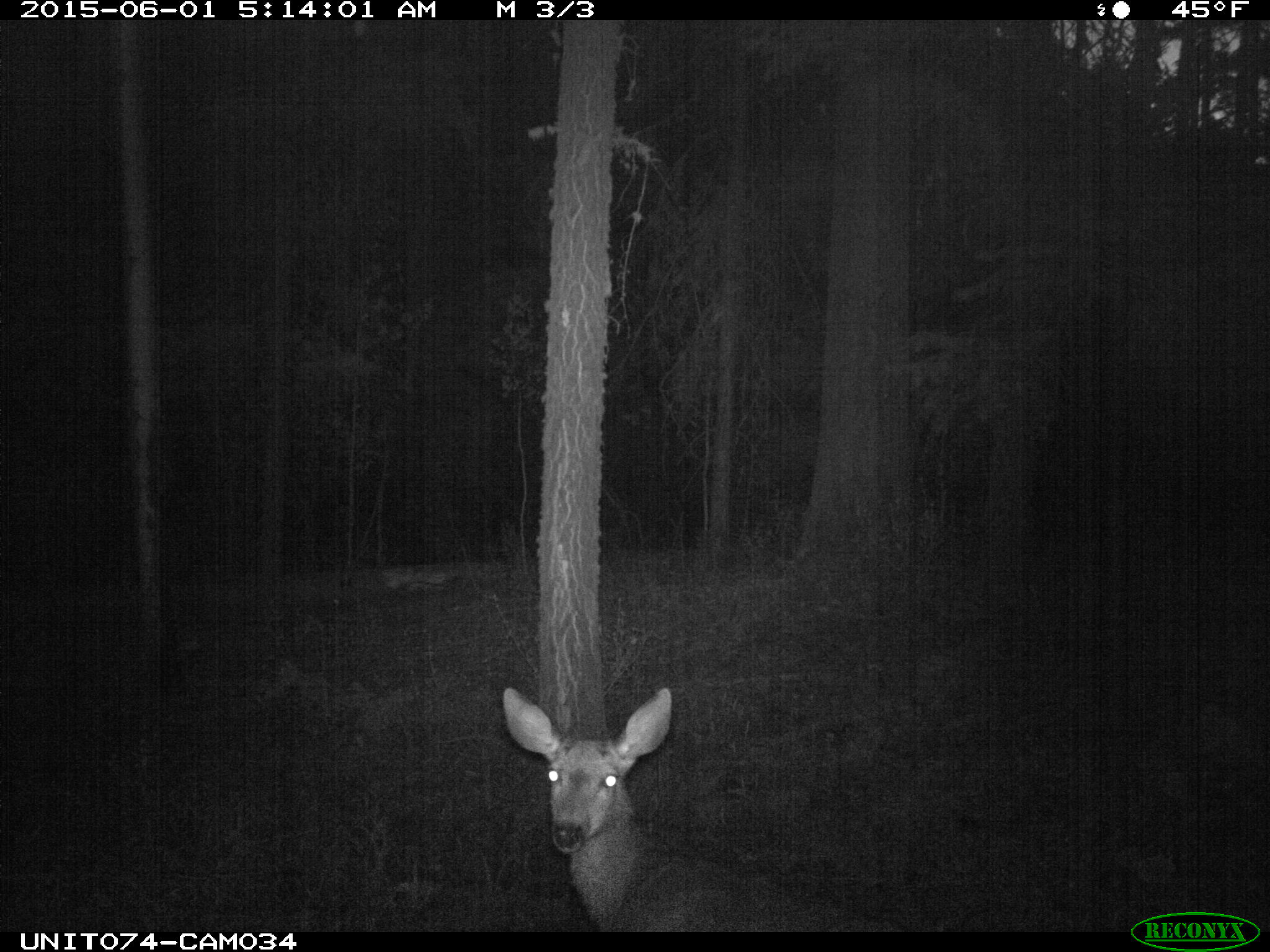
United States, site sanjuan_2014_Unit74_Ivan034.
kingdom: Animalia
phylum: Chordata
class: Mammalia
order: Artiodactyla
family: Cervidae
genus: Odocoileus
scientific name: Odocoileus hemionus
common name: mule deer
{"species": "Odocoileus hemionus (mule deer)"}